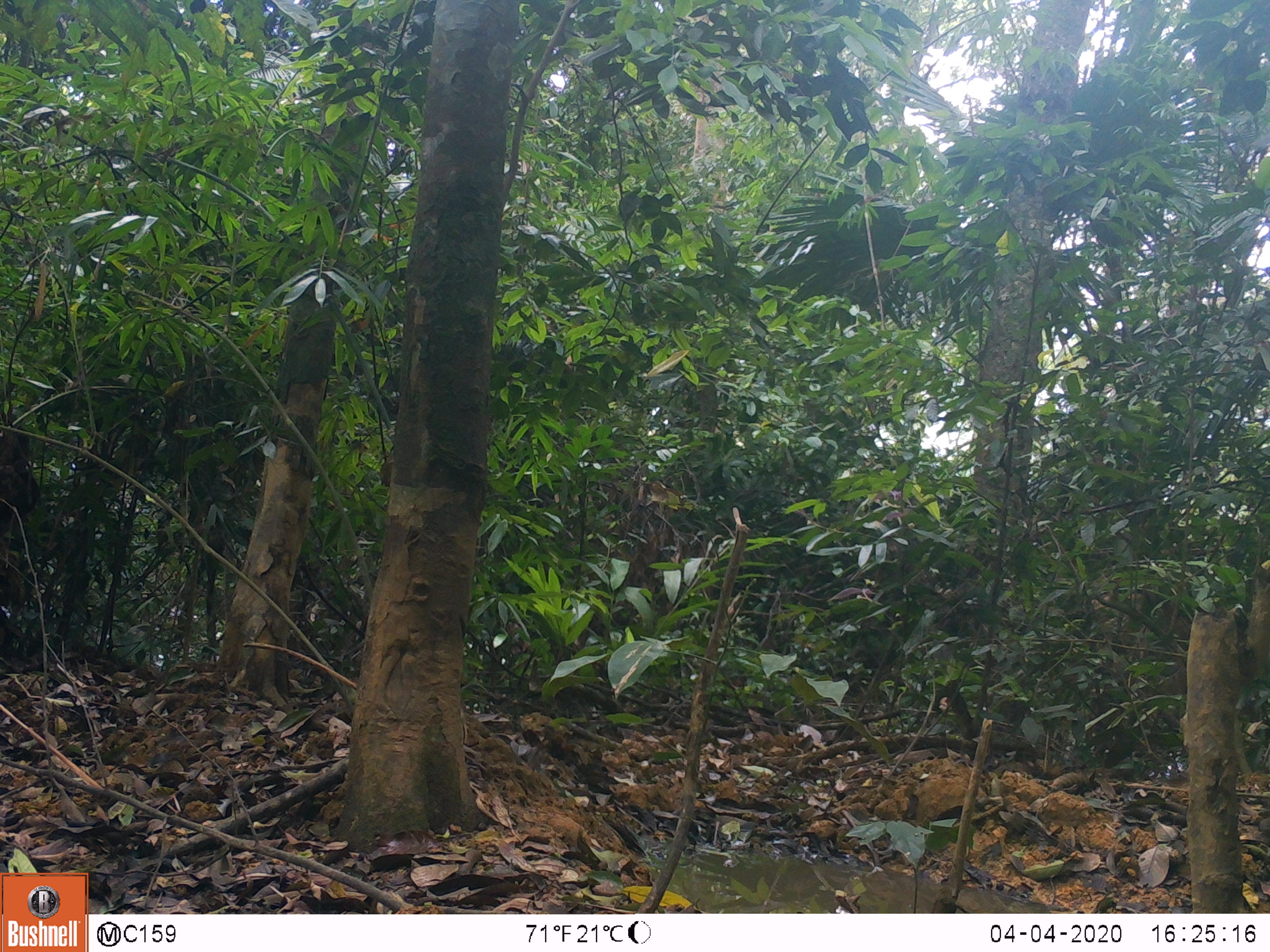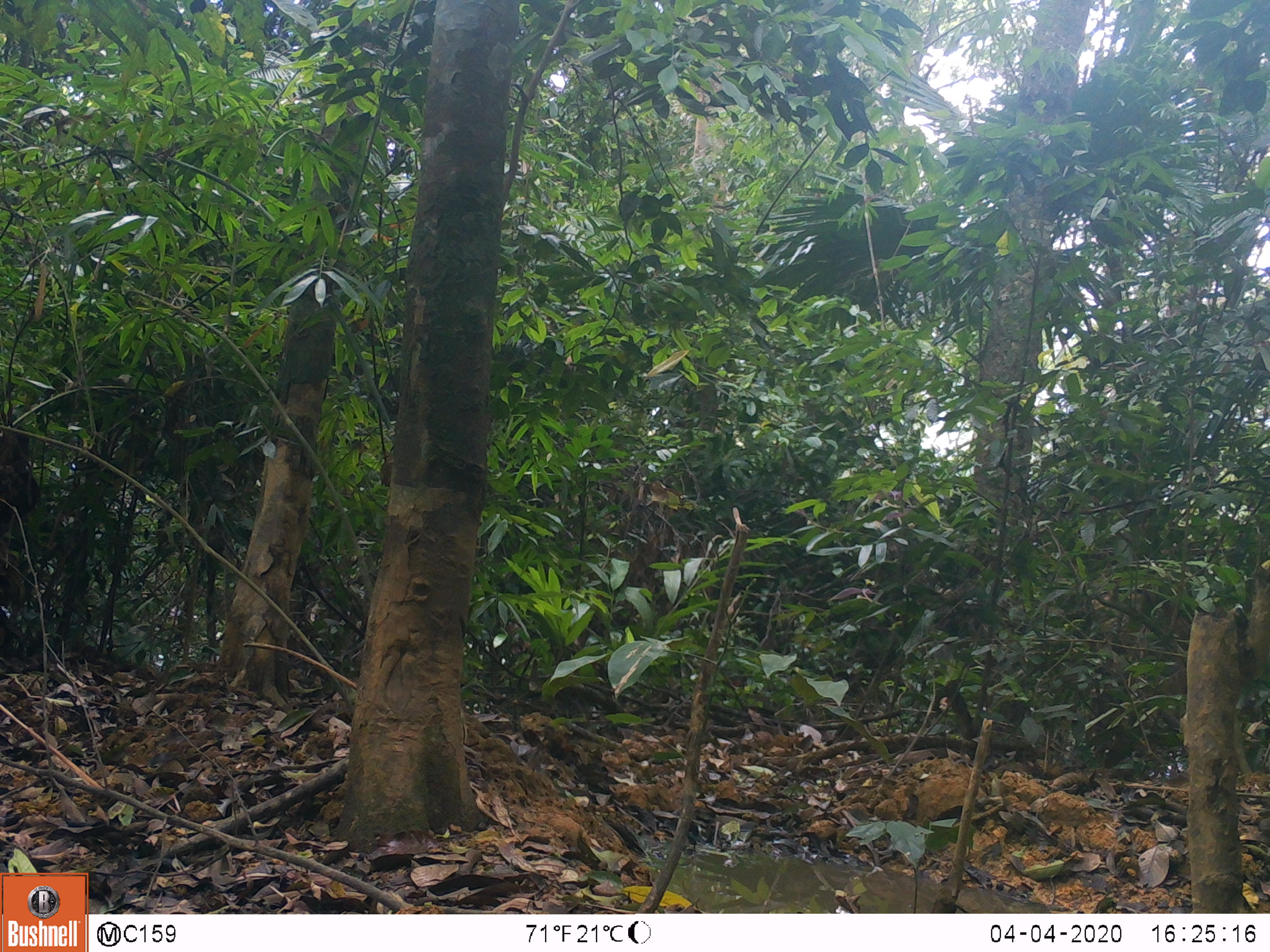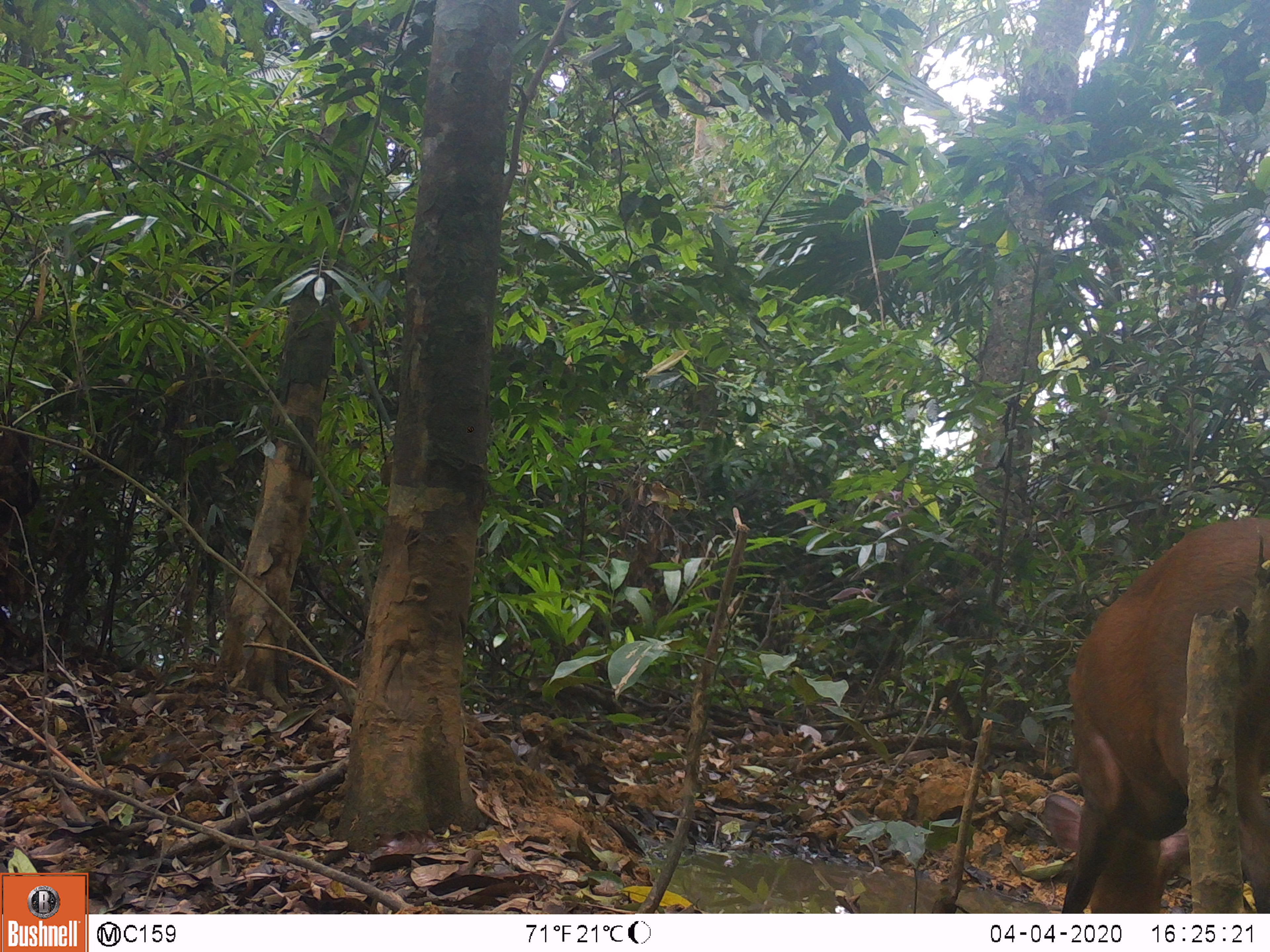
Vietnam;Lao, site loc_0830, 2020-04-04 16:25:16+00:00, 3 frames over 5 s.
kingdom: Animalia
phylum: Chordata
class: Mammalia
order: Artiodactyla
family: Cervidae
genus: Muntiacus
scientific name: Muntiacus muntjak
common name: red muntjac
Red muntjac (Muntiacus muntjak). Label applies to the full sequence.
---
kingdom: Animalia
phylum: Chordata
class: Mammalia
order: Artiodactyla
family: Cervidae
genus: Muntiacus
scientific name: Muntiacus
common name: muntjacs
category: unidentified muntjac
Unidentified muntjac (muntjacs) (Muntiacus). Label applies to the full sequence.